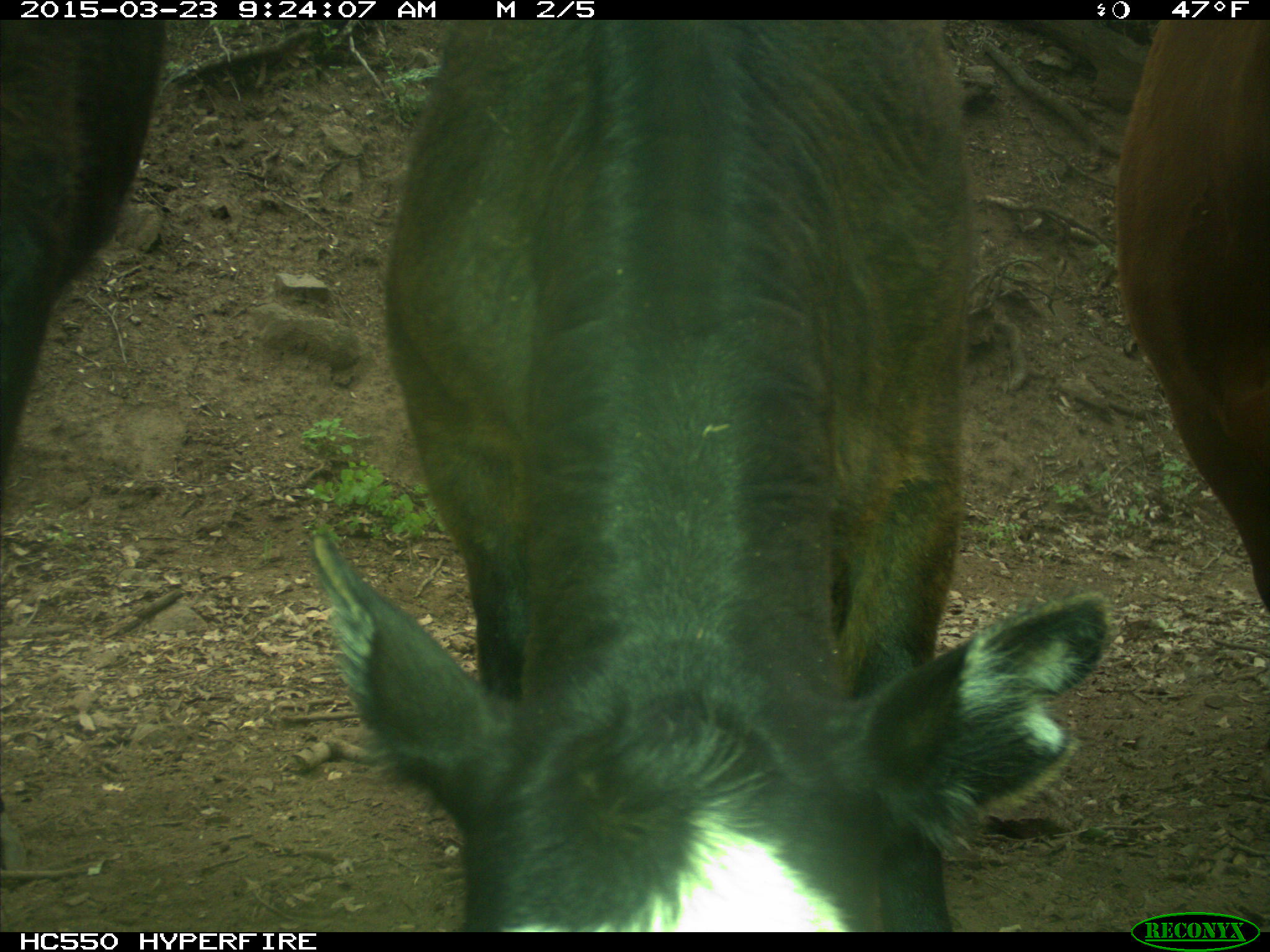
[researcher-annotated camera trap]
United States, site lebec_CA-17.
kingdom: Animalia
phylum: Chordata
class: Mammalia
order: Artiodactyla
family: Bovidae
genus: Bos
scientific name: Bos taurus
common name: domestic cow